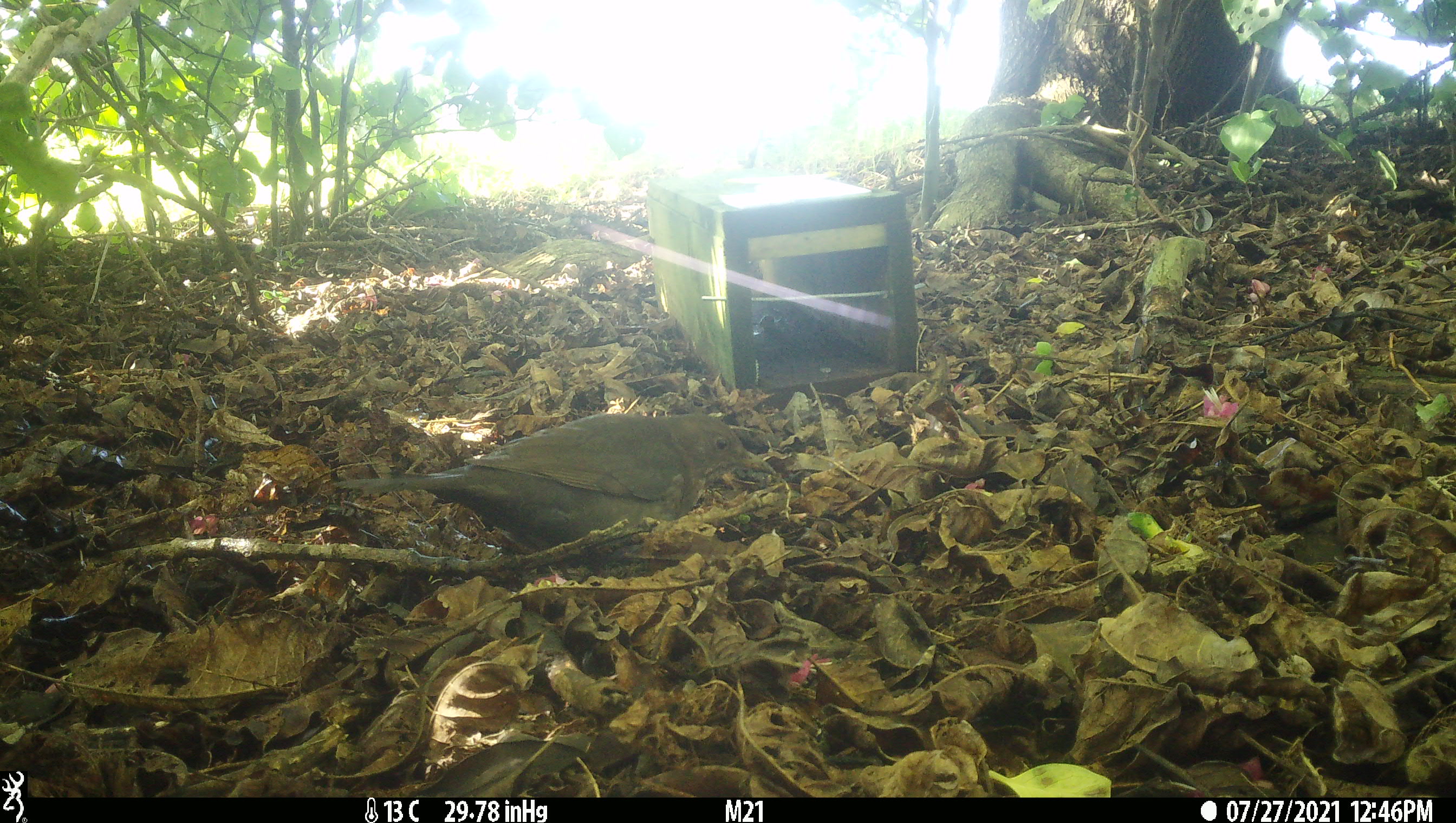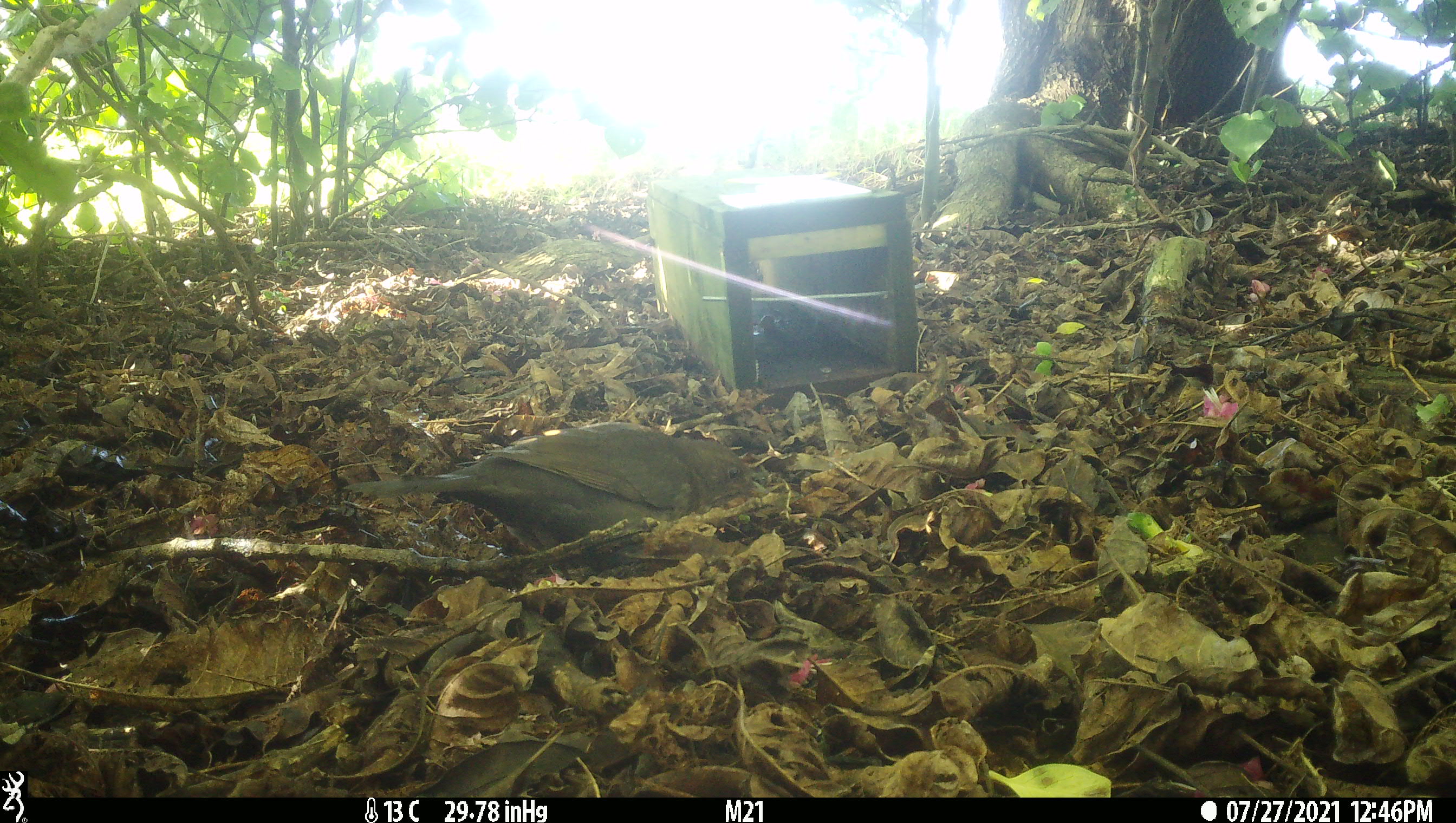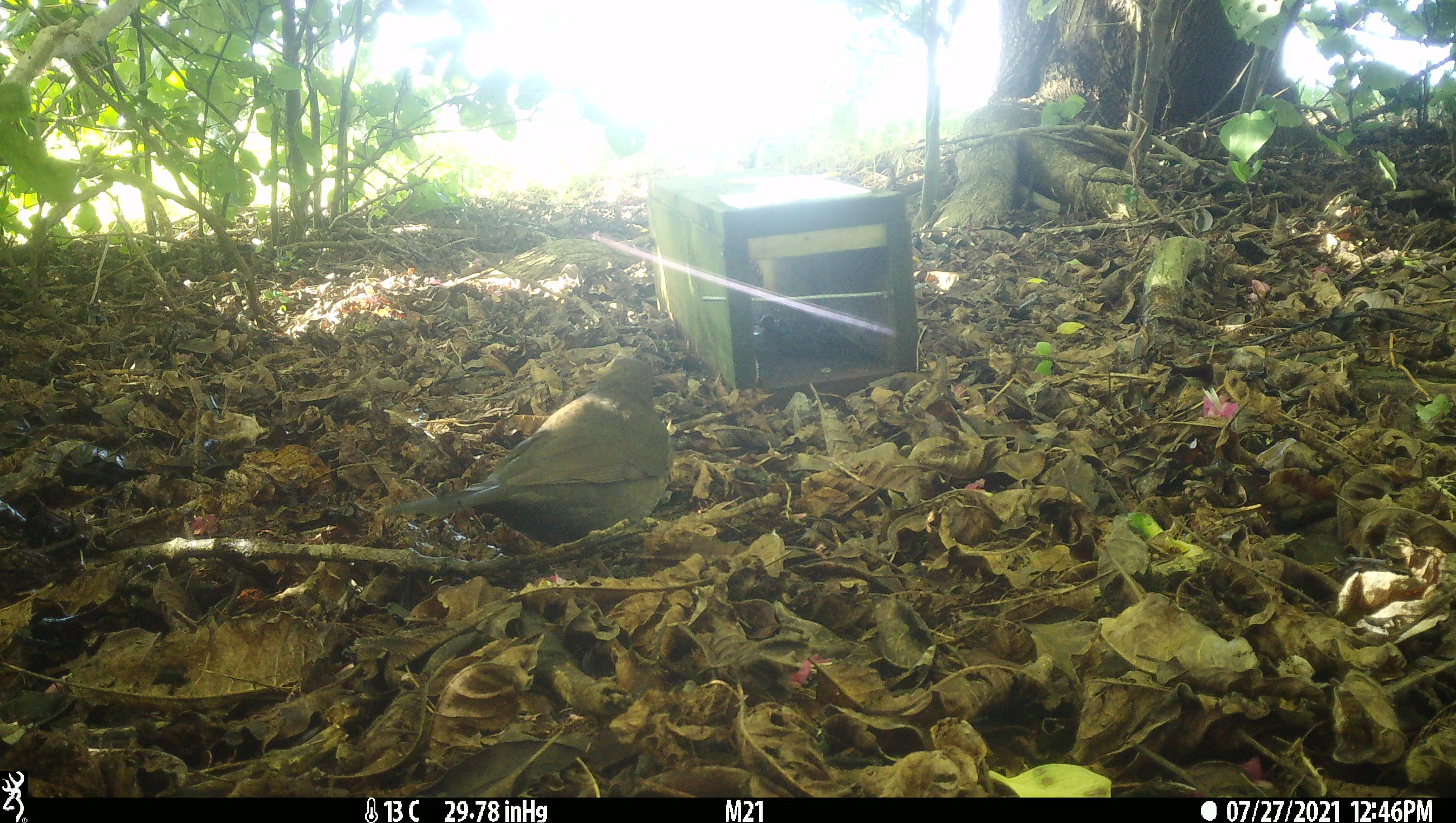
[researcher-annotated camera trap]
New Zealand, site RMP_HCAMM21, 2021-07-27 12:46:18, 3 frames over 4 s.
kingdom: Animalia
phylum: Chordata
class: Aves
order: Passeriformes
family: Turdidae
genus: Turdus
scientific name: Turdus merula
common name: eurasian blackbird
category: blackbird